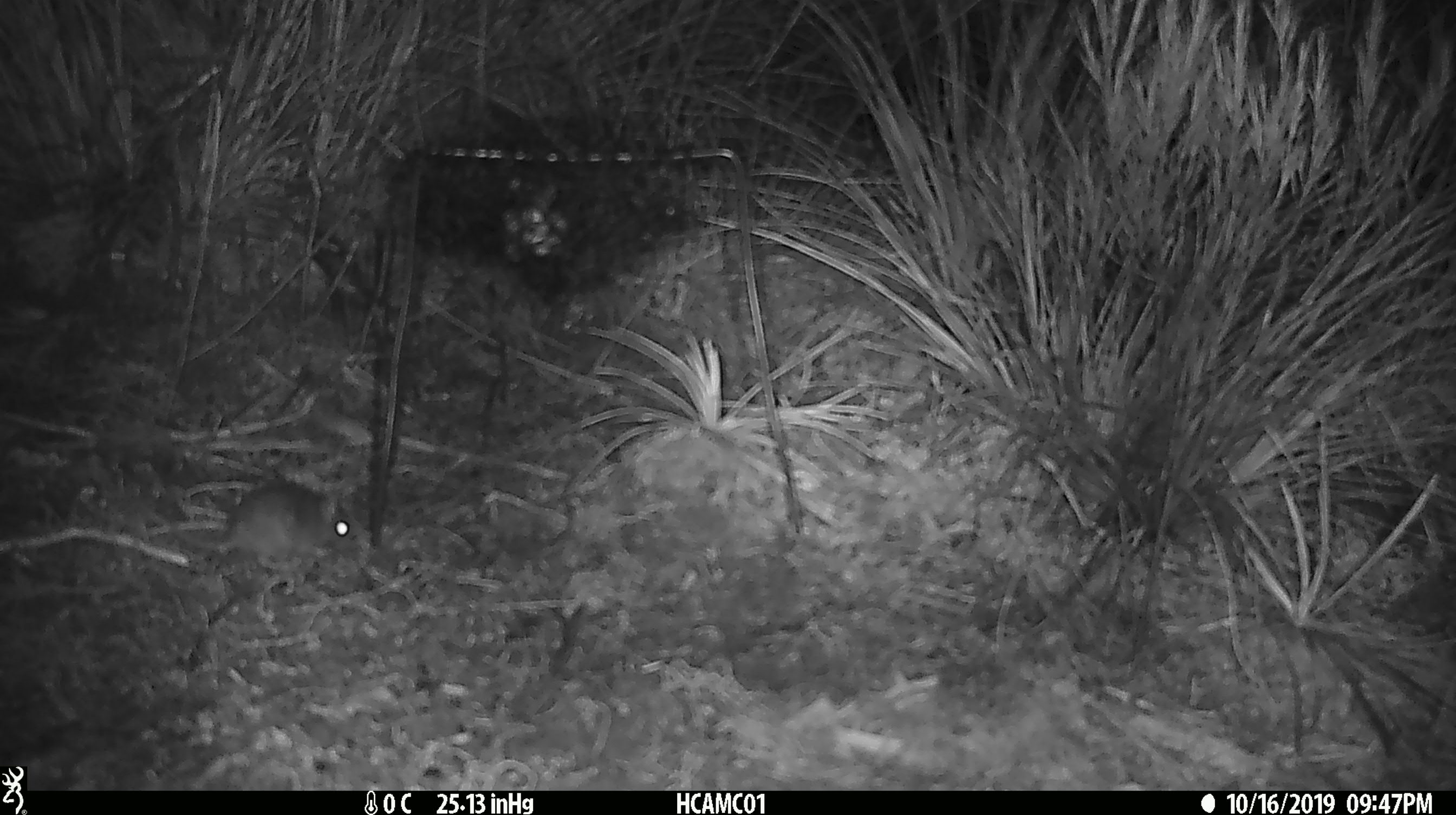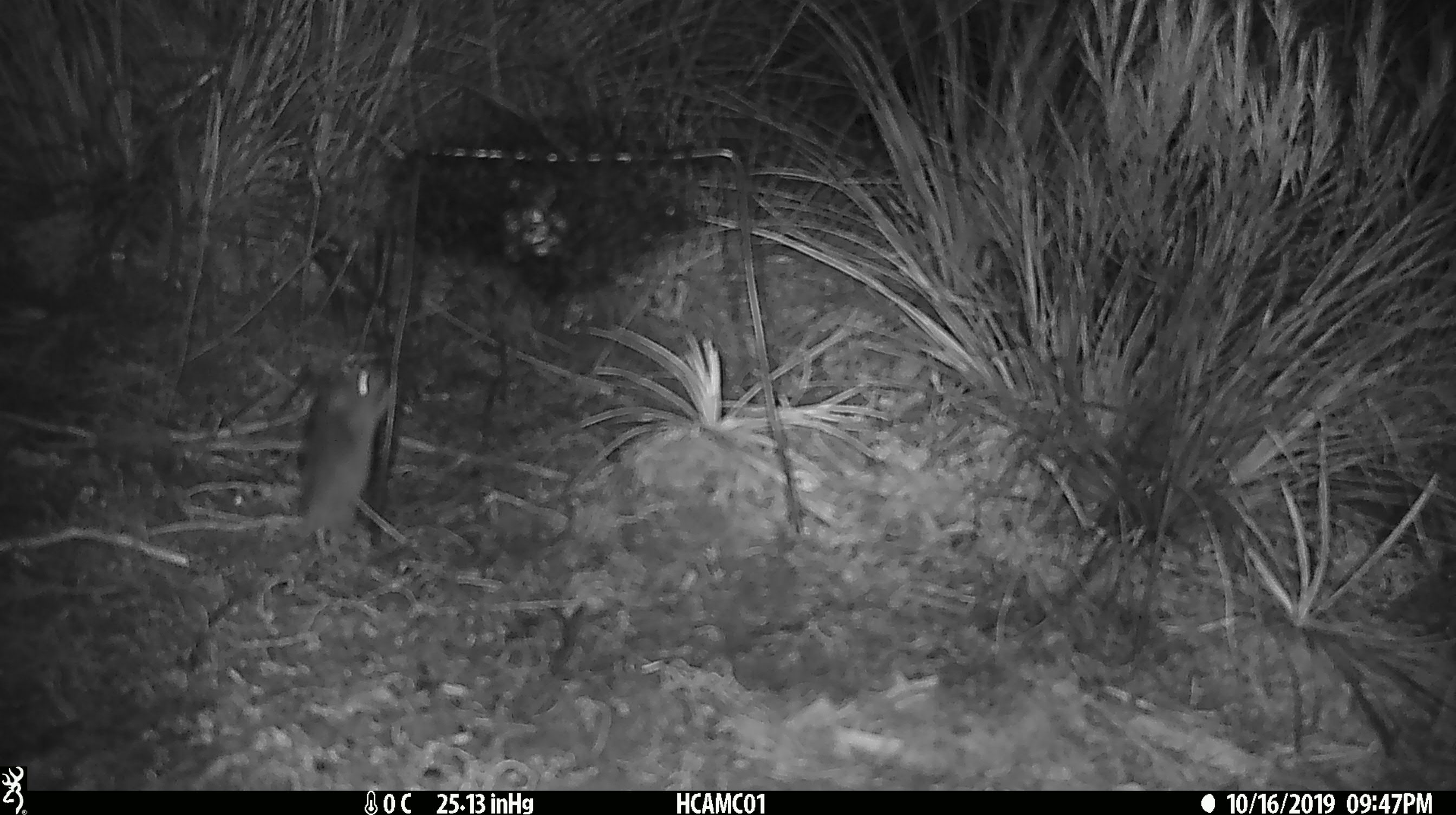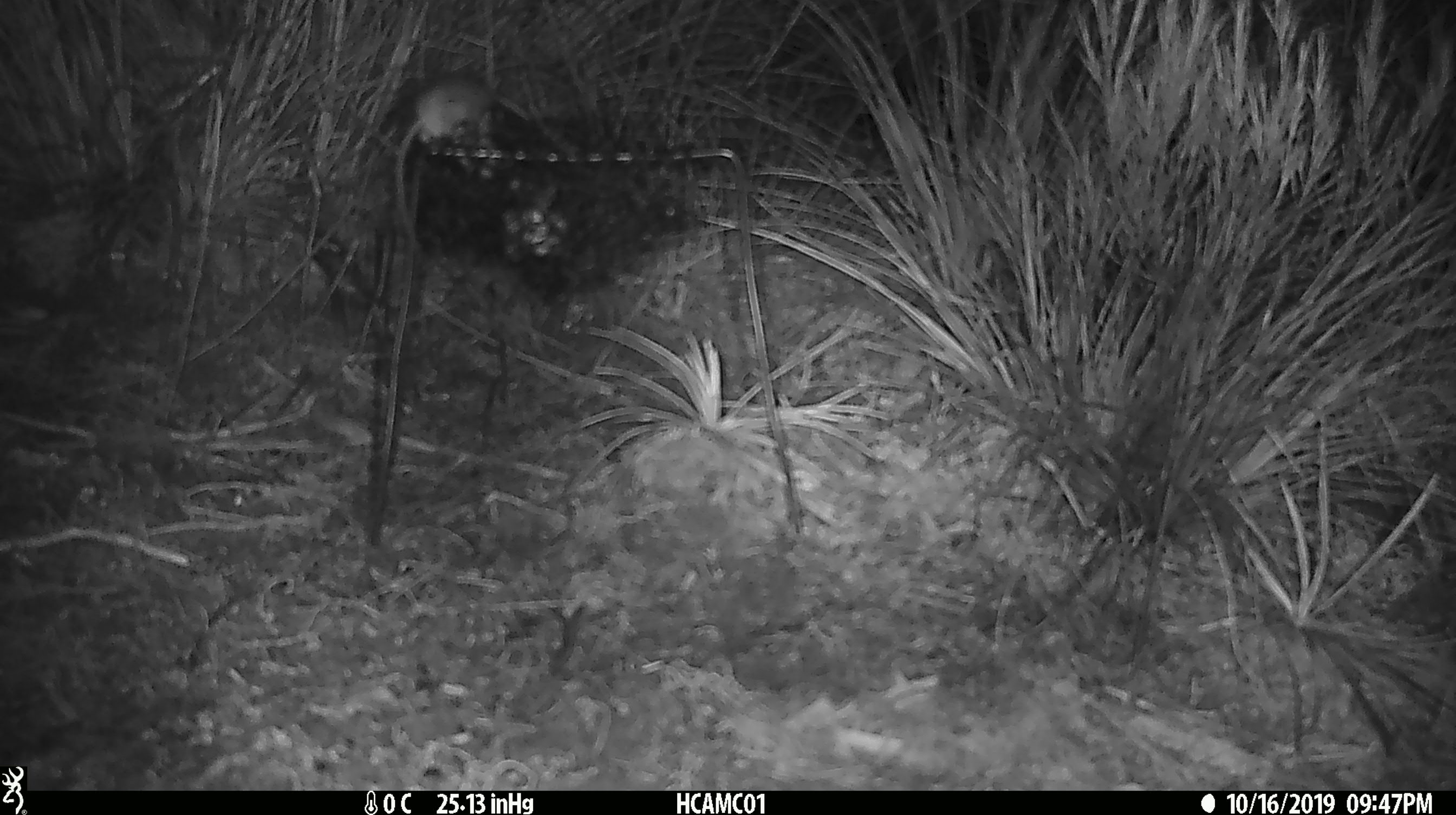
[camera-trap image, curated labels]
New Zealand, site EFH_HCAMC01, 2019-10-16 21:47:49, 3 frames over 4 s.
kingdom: Animalia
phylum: Chordata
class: Mammalia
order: Rodentia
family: Muridae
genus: Mus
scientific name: Mus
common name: mouse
Mouse (Mus).